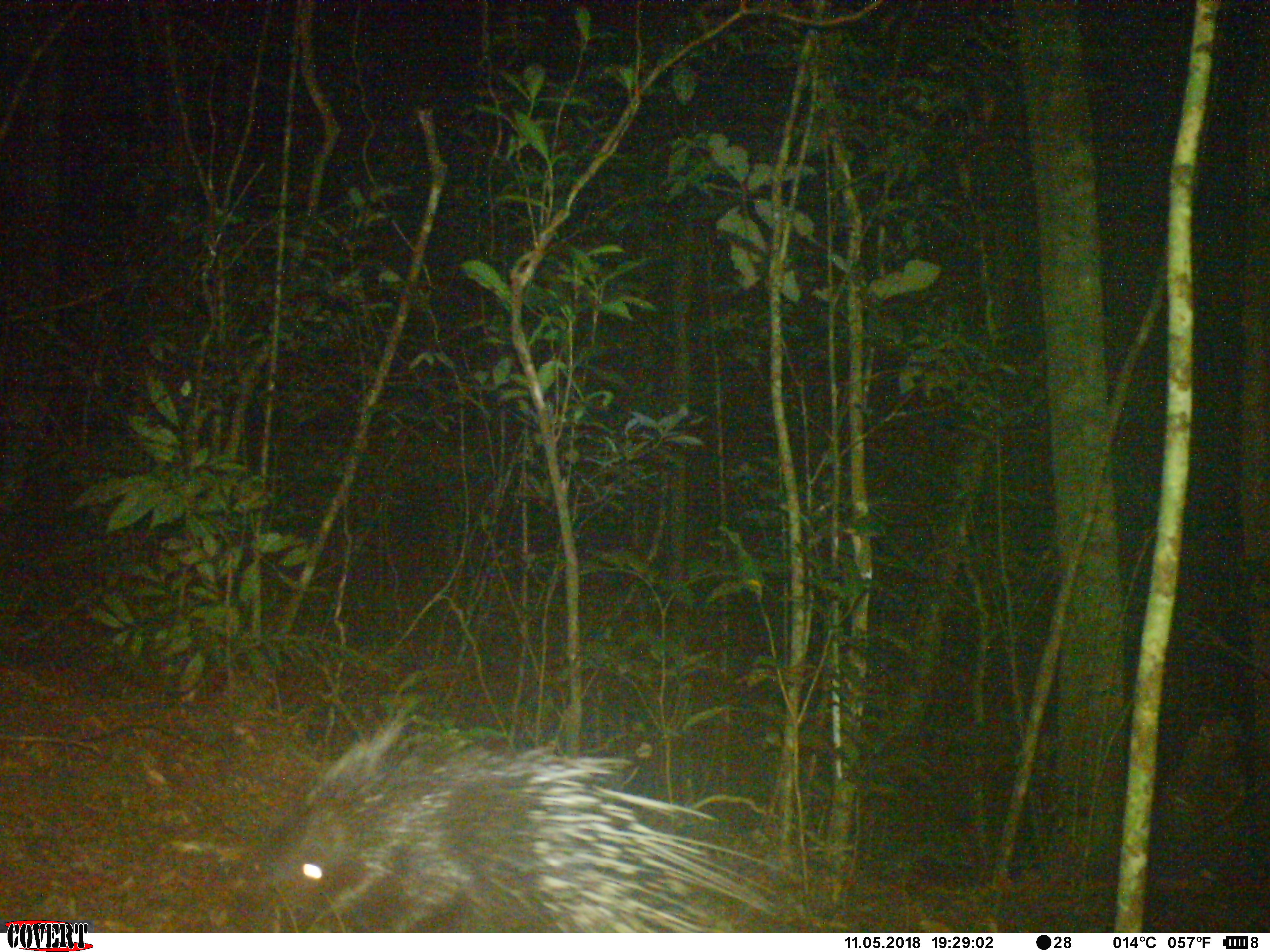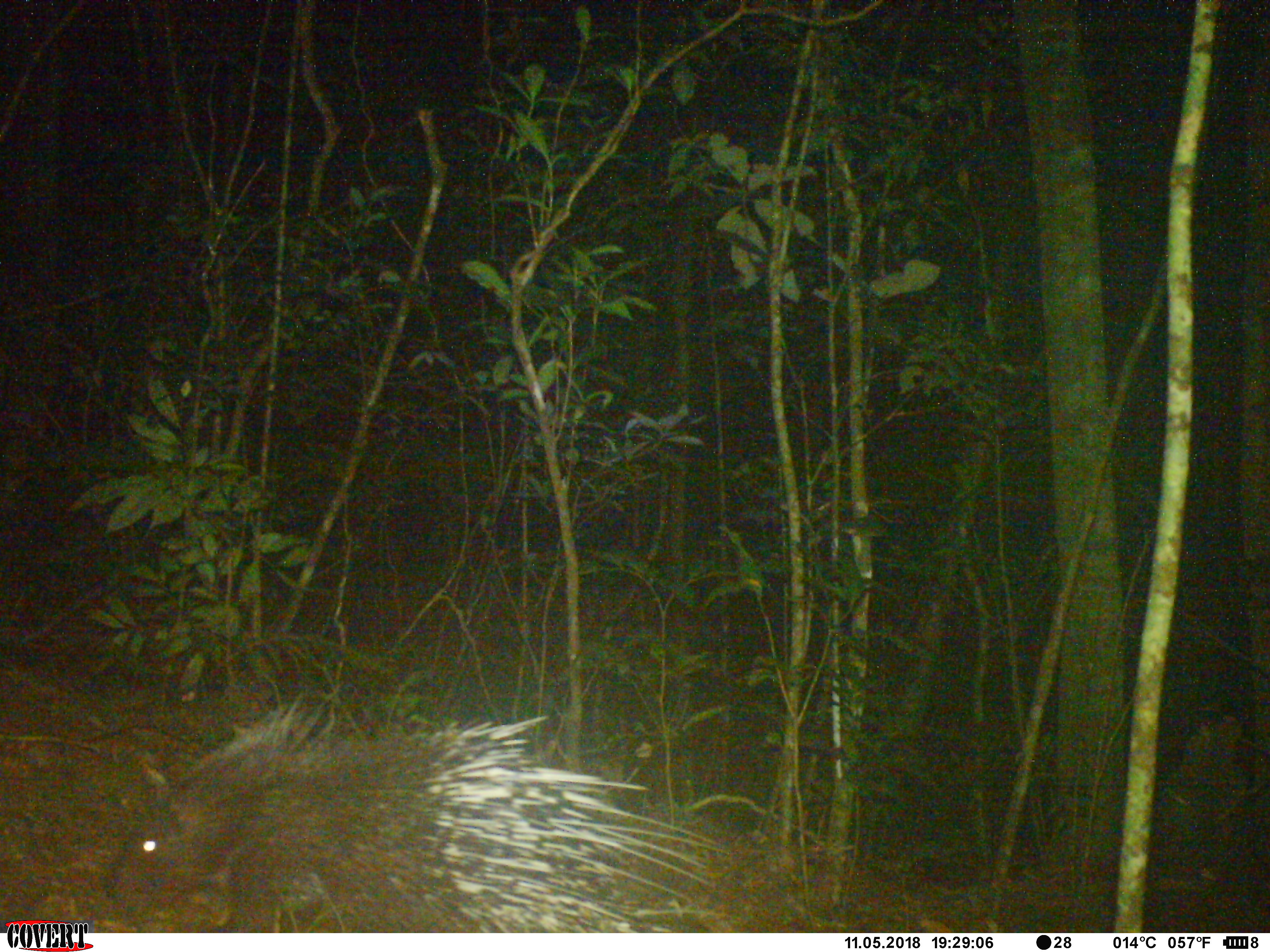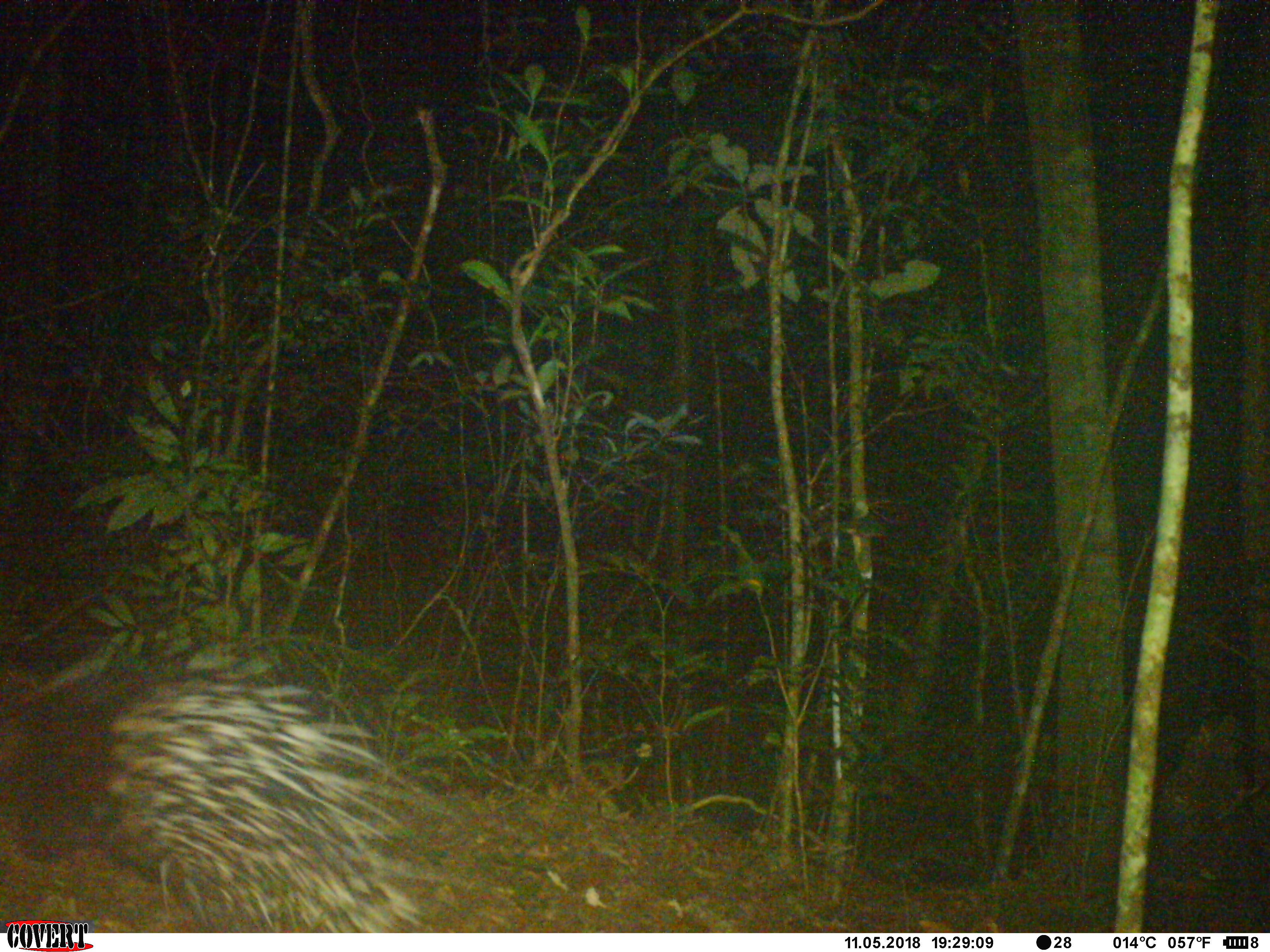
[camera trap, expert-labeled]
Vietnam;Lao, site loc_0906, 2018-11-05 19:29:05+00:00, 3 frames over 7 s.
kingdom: Animalia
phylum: Chordata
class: Mammalia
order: Rodentia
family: Hystricidae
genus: Hystrix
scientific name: Hystrix brachyura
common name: malayan porcupine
Malayan porcupine (Hystrix brachyura). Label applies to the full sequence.